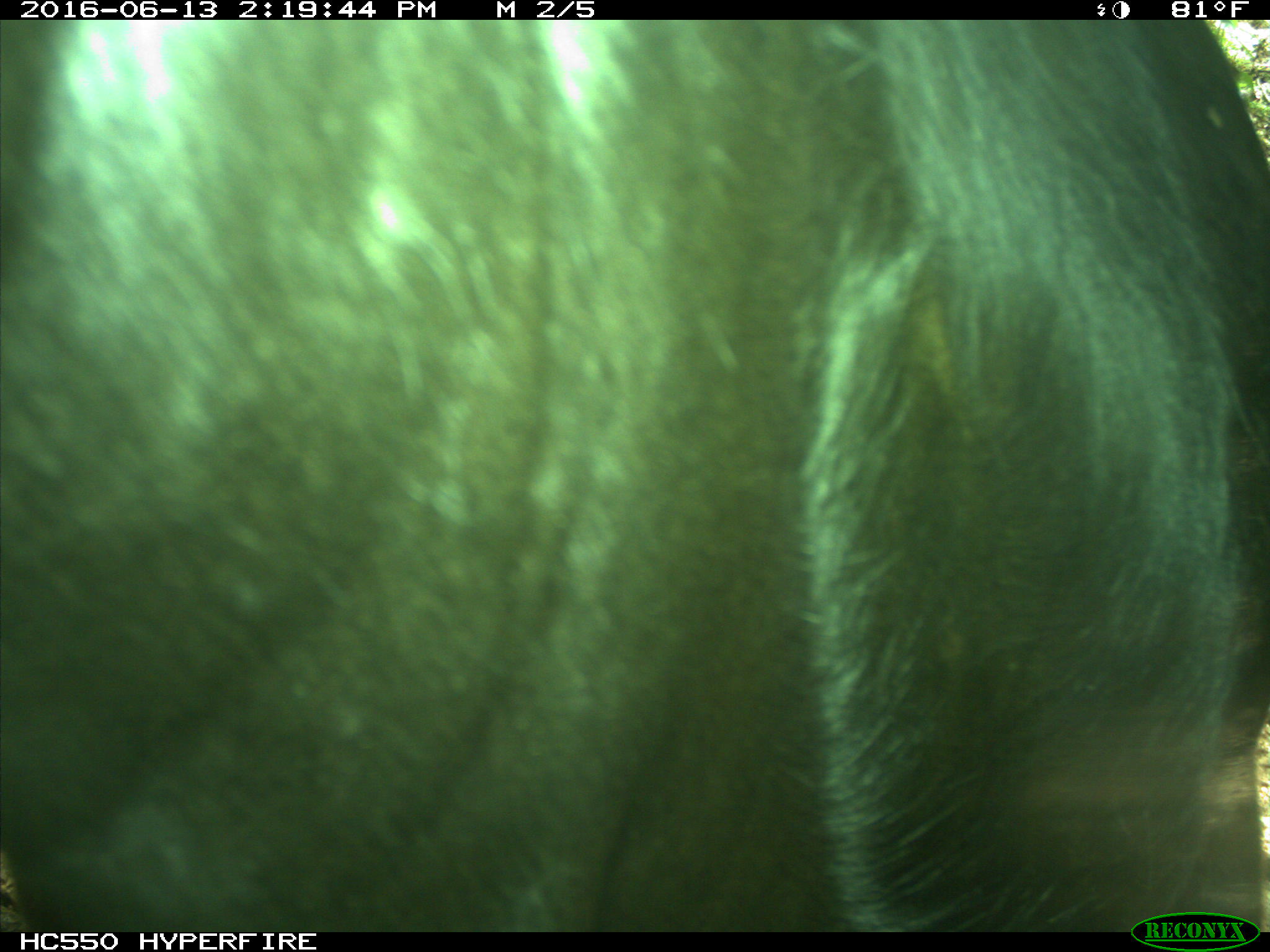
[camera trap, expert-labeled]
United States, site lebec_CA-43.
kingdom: Animalia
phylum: Chordata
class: Mammalia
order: Artiodactyla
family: Bovidae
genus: Bos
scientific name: Bos taurus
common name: domestic cow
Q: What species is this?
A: Bos taurus (domestic cow).